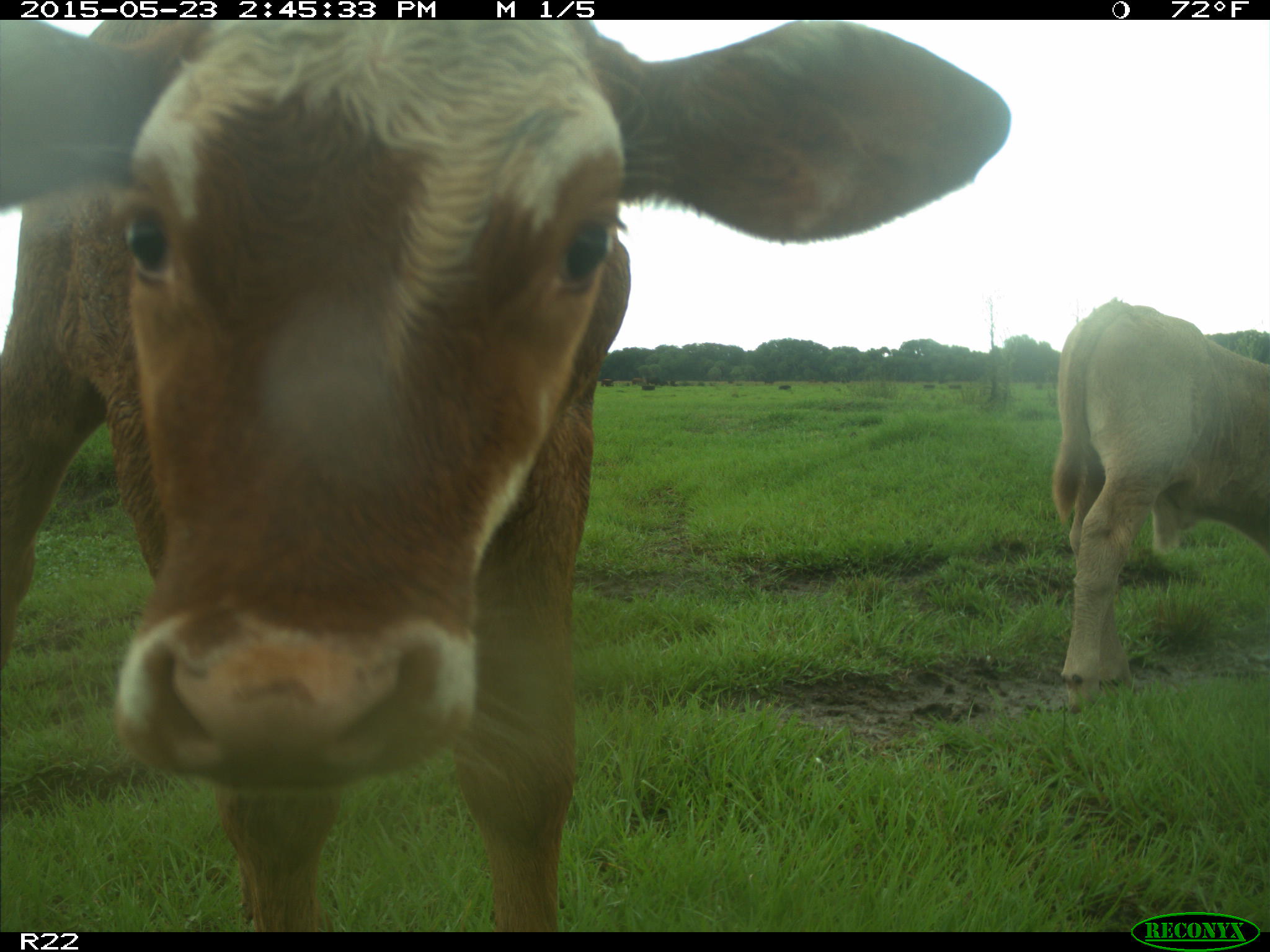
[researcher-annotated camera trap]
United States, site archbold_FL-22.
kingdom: Animalia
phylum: Chordata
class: Aves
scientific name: Aves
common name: birds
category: unidentified bird